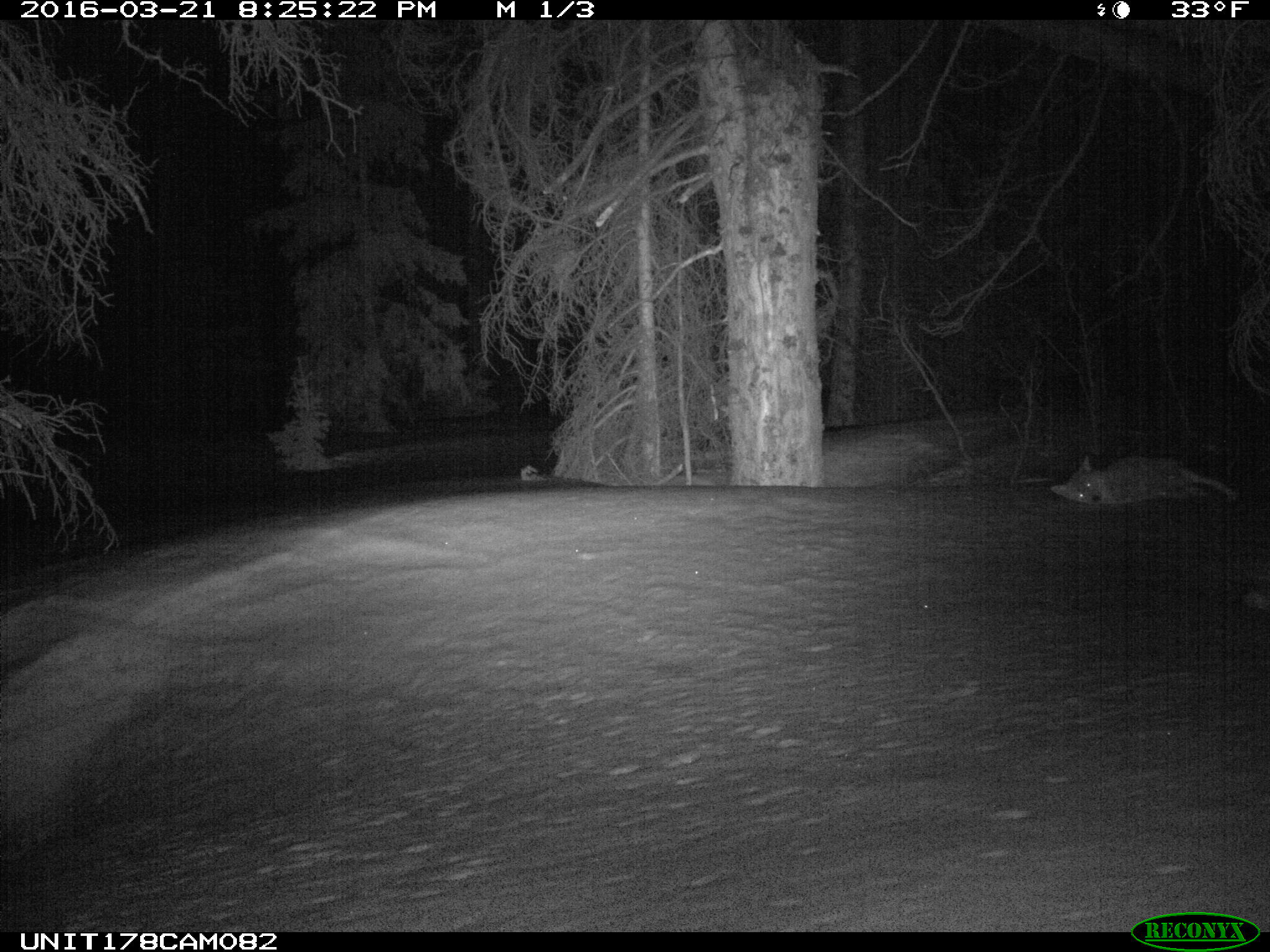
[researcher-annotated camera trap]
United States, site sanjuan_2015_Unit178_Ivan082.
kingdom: Animalia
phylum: Chordata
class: Mammalia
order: Carnivora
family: Canidae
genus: Canis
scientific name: Canis latrans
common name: coyote